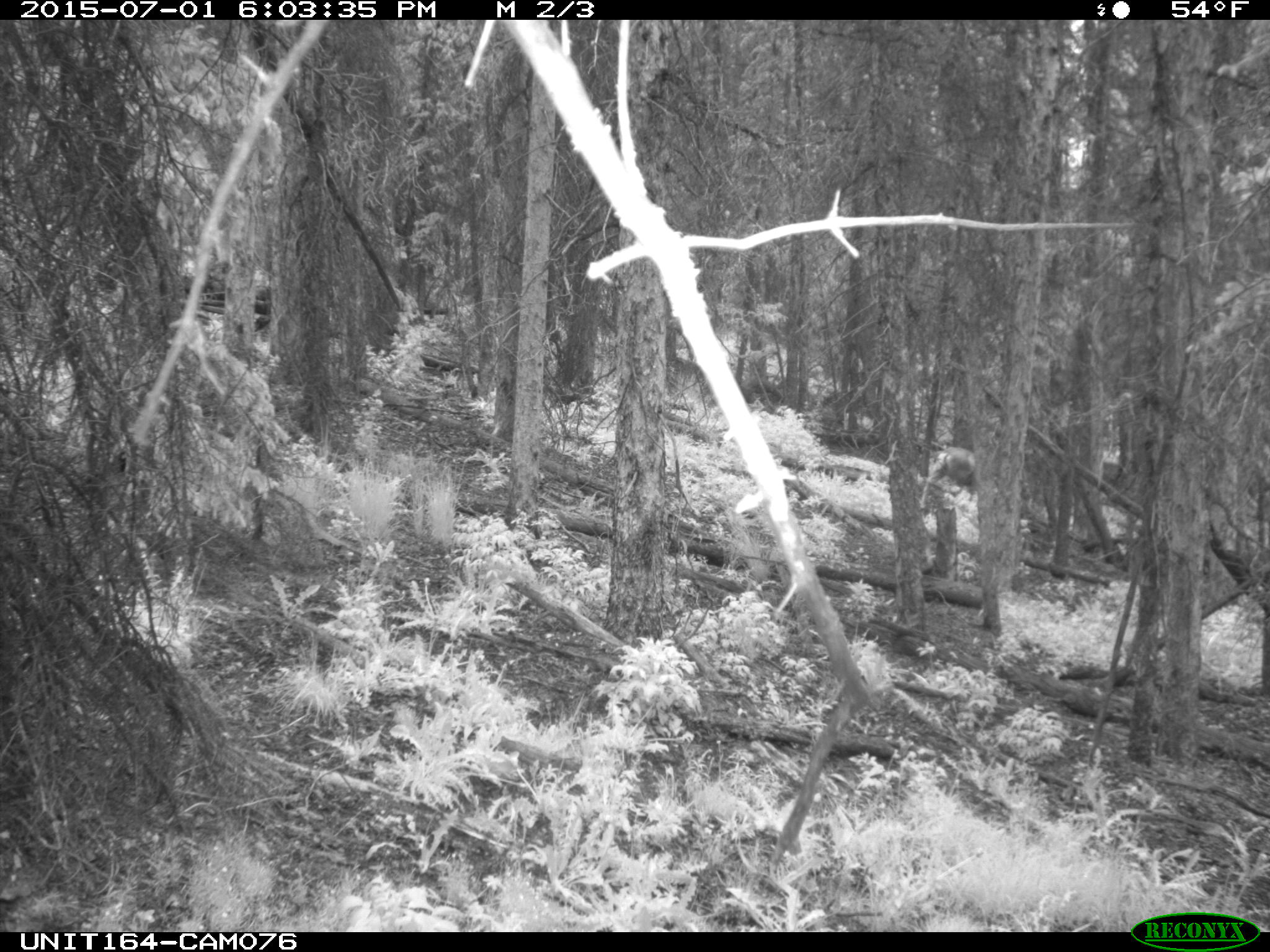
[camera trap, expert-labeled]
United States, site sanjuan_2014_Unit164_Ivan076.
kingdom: Animalia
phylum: Chordata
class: Mammalia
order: Artiodactyla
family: Cervidae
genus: Odocoileus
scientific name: Odocoileus hemionus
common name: mule deer